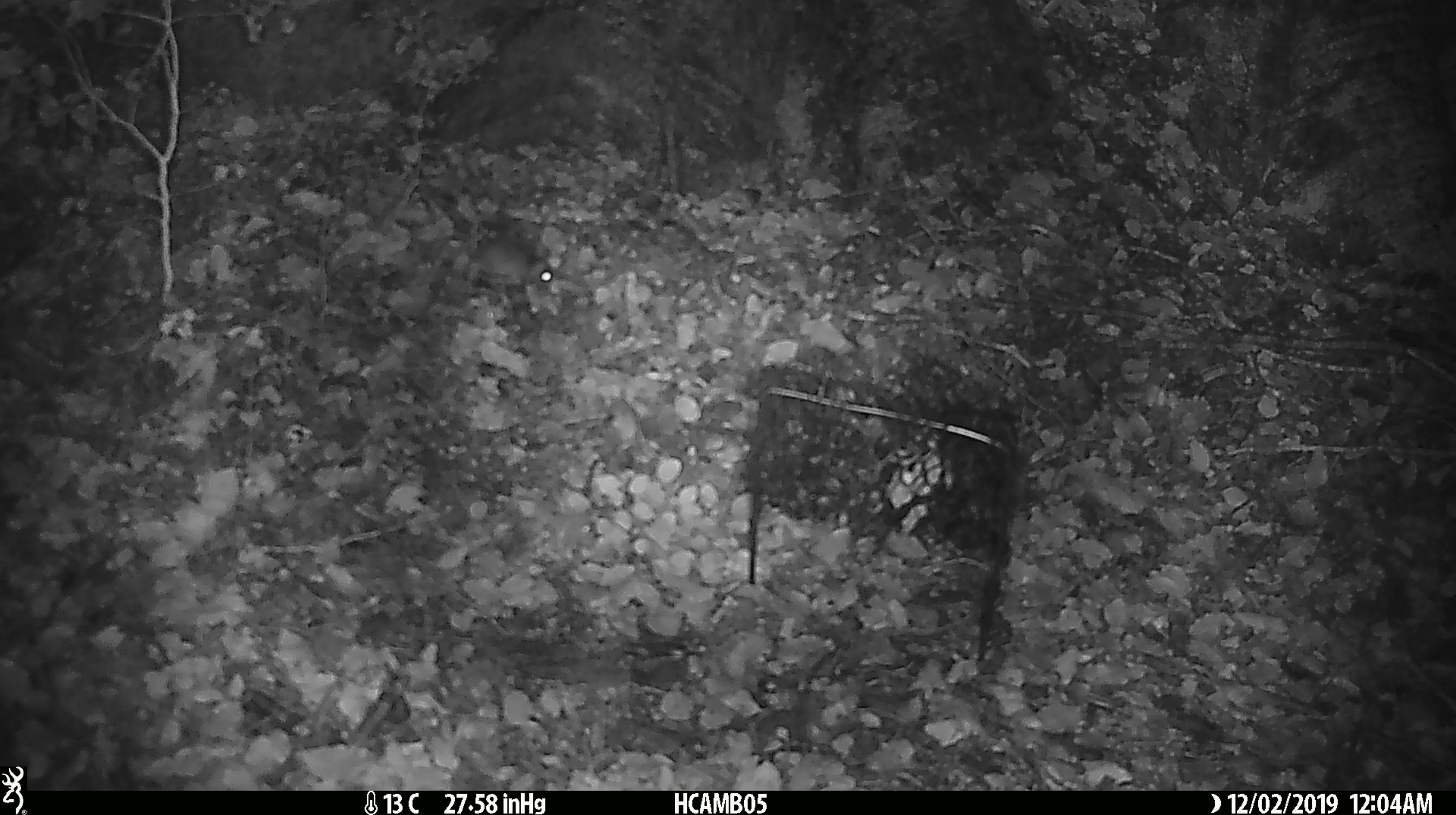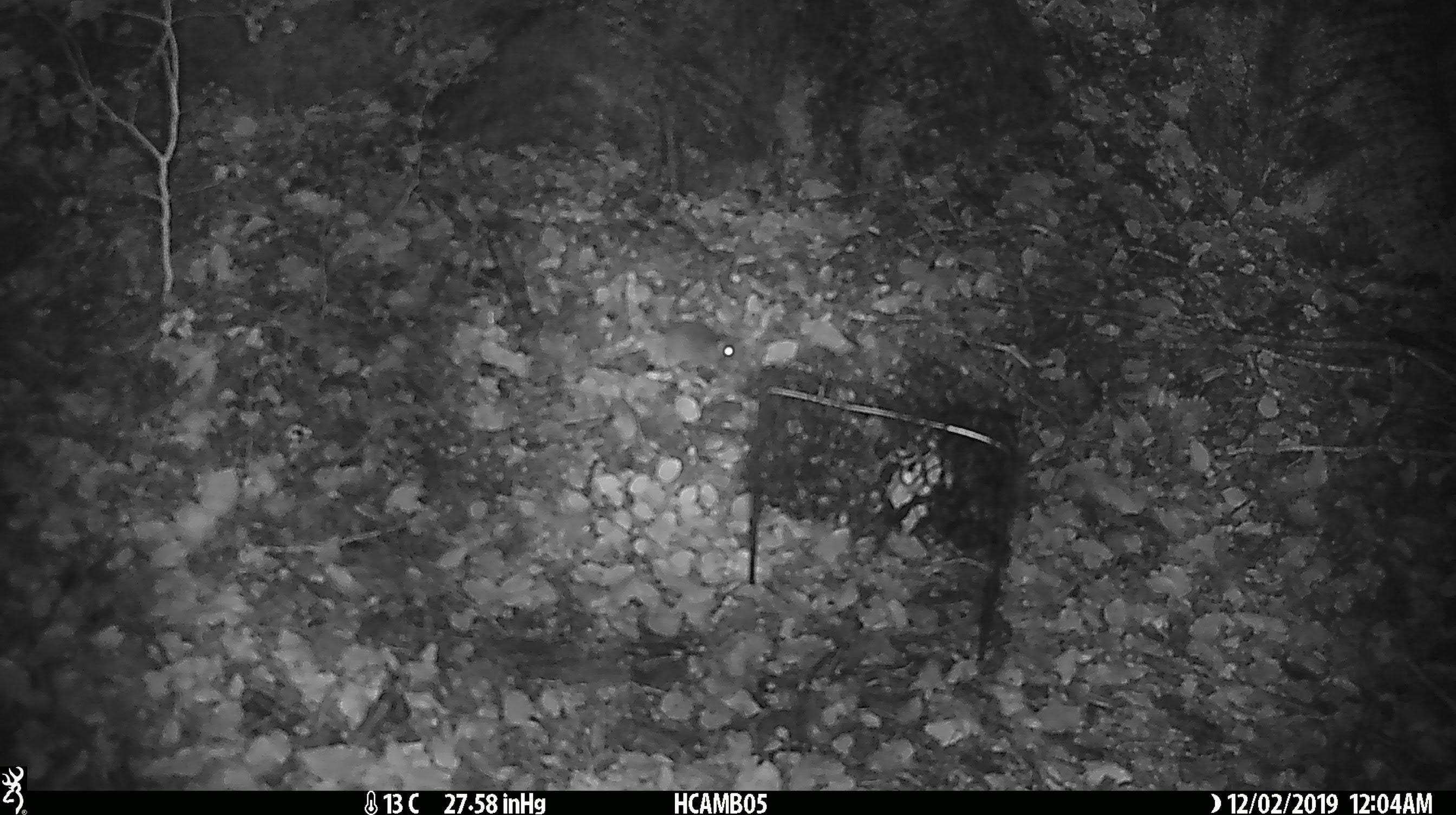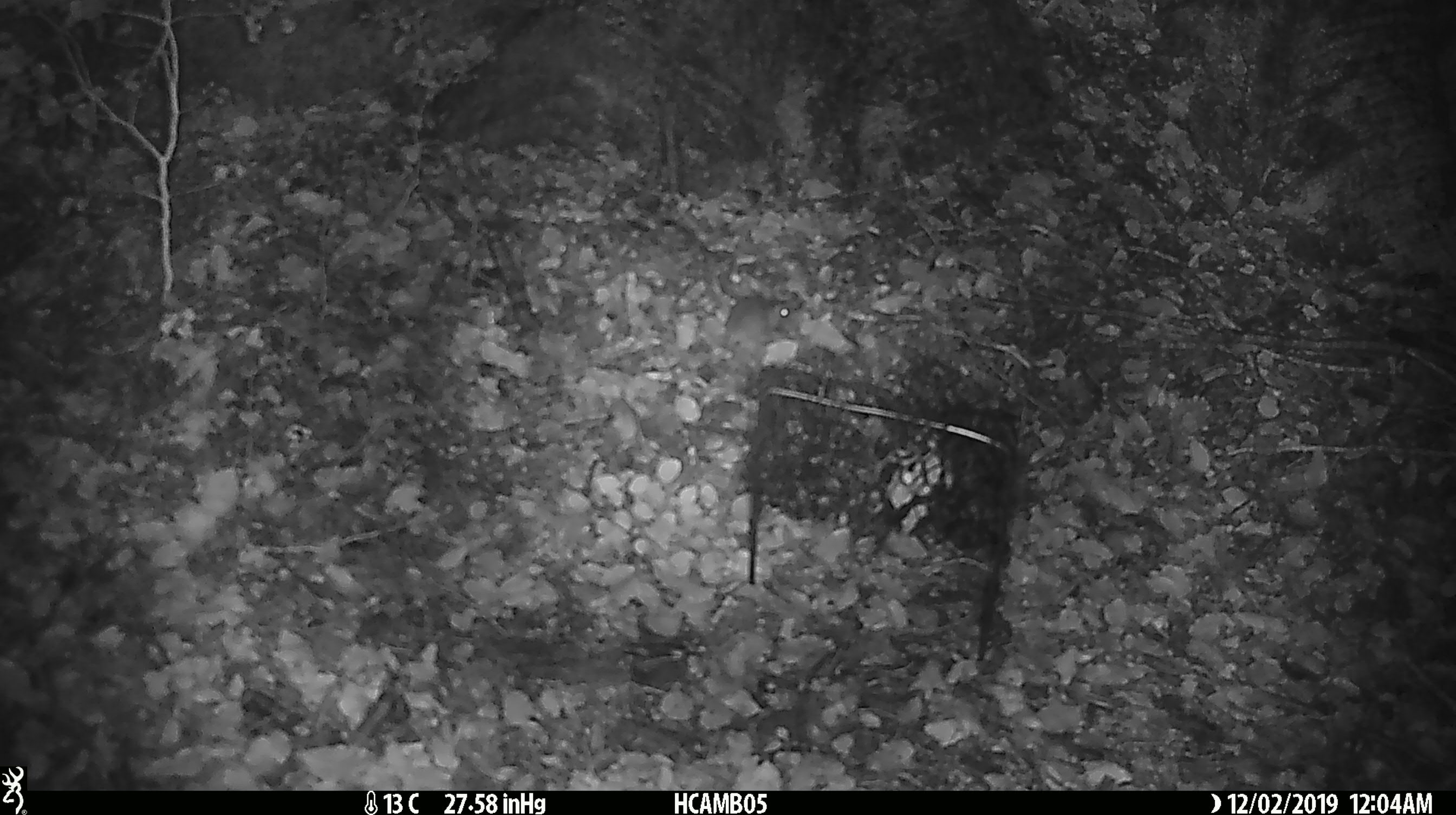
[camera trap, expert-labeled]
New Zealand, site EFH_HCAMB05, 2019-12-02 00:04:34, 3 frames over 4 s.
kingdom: Animalia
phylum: Chordata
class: Mammalia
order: Rodentia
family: Muridae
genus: Mus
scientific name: Mus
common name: mouse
Mouse (Mus).